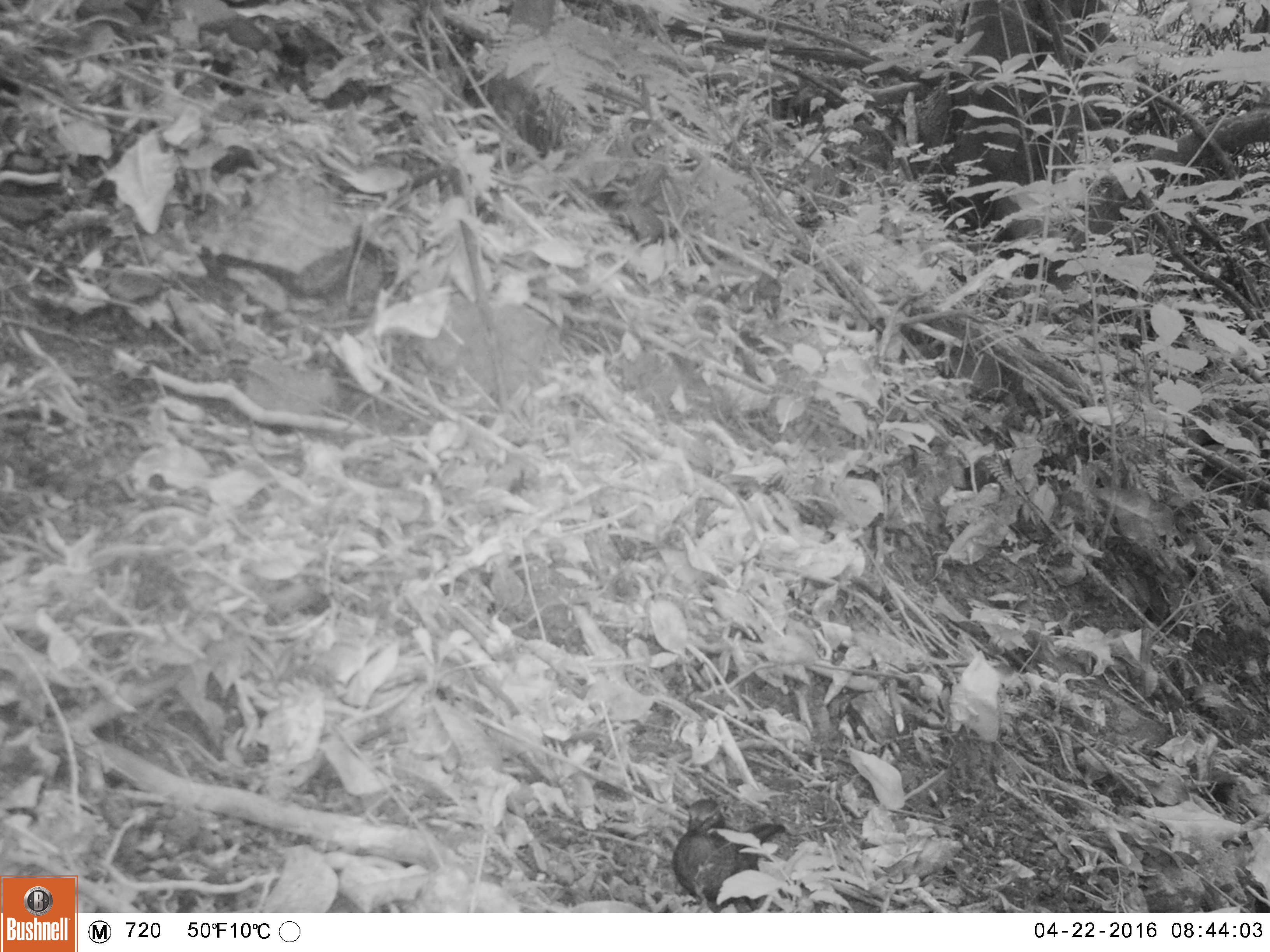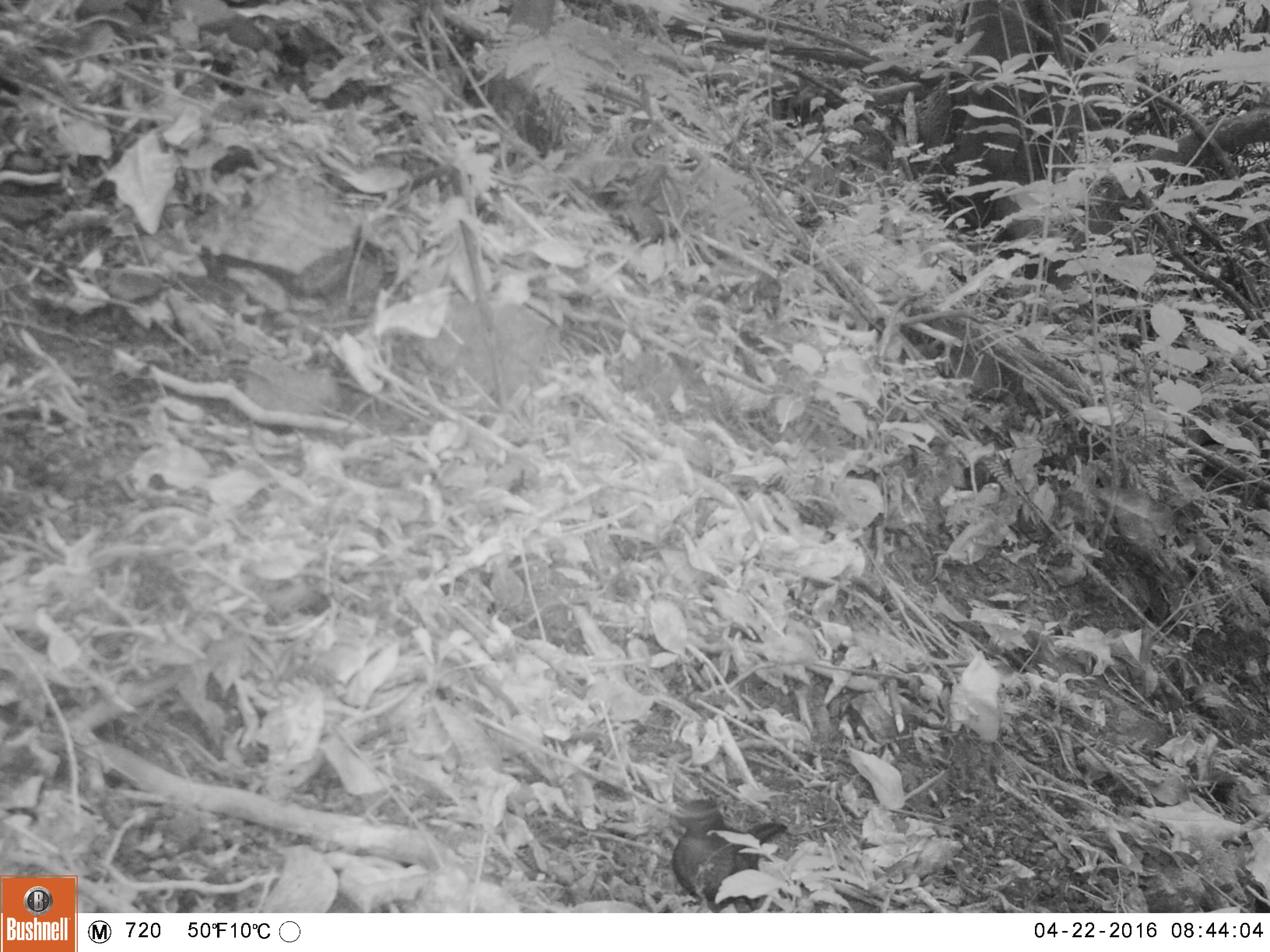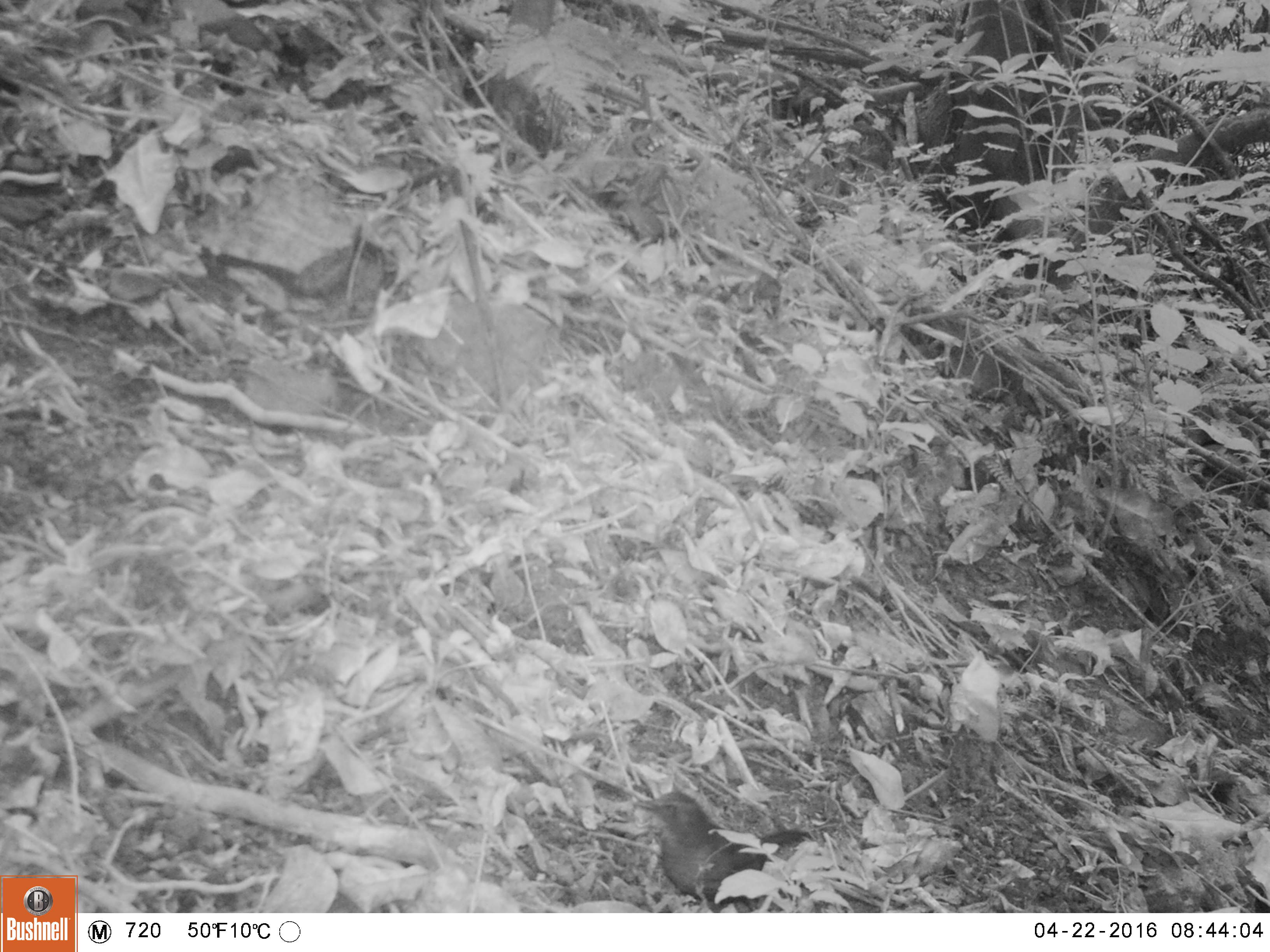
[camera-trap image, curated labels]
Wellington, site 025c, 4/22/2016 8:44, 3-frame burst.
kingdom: Animalia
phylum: Chordata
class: Aves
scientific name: Aves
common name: bird